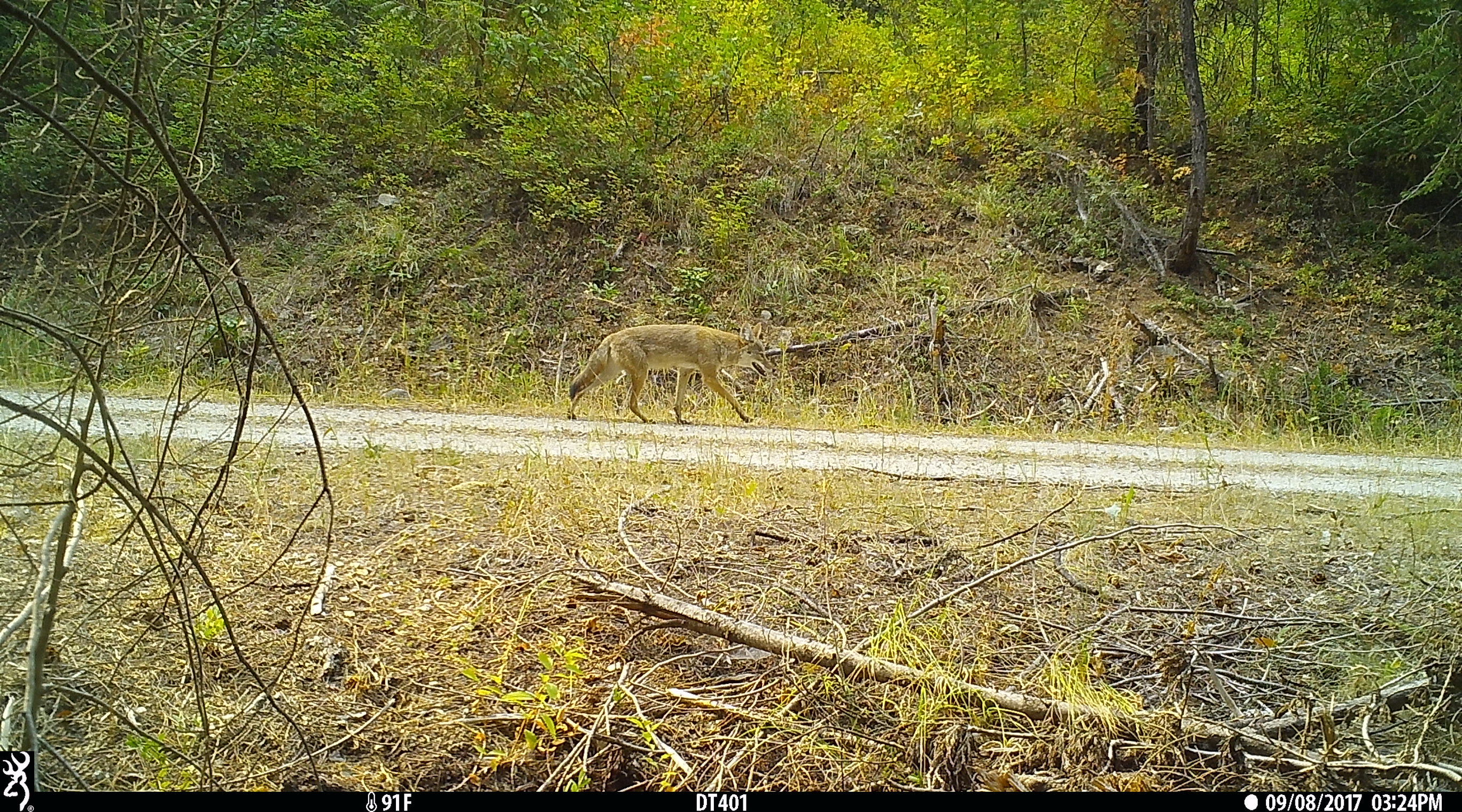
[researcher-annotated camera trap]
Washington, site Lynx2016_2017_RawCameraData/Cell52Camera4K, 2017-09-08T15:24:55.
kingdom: Animalia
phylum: Chordata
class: Mammalia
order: Carnivora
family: Canidae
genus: Canis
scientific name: Canis latrans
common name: coyote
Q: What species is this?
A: Canis latrans (coyote).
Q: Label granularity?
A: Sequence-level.